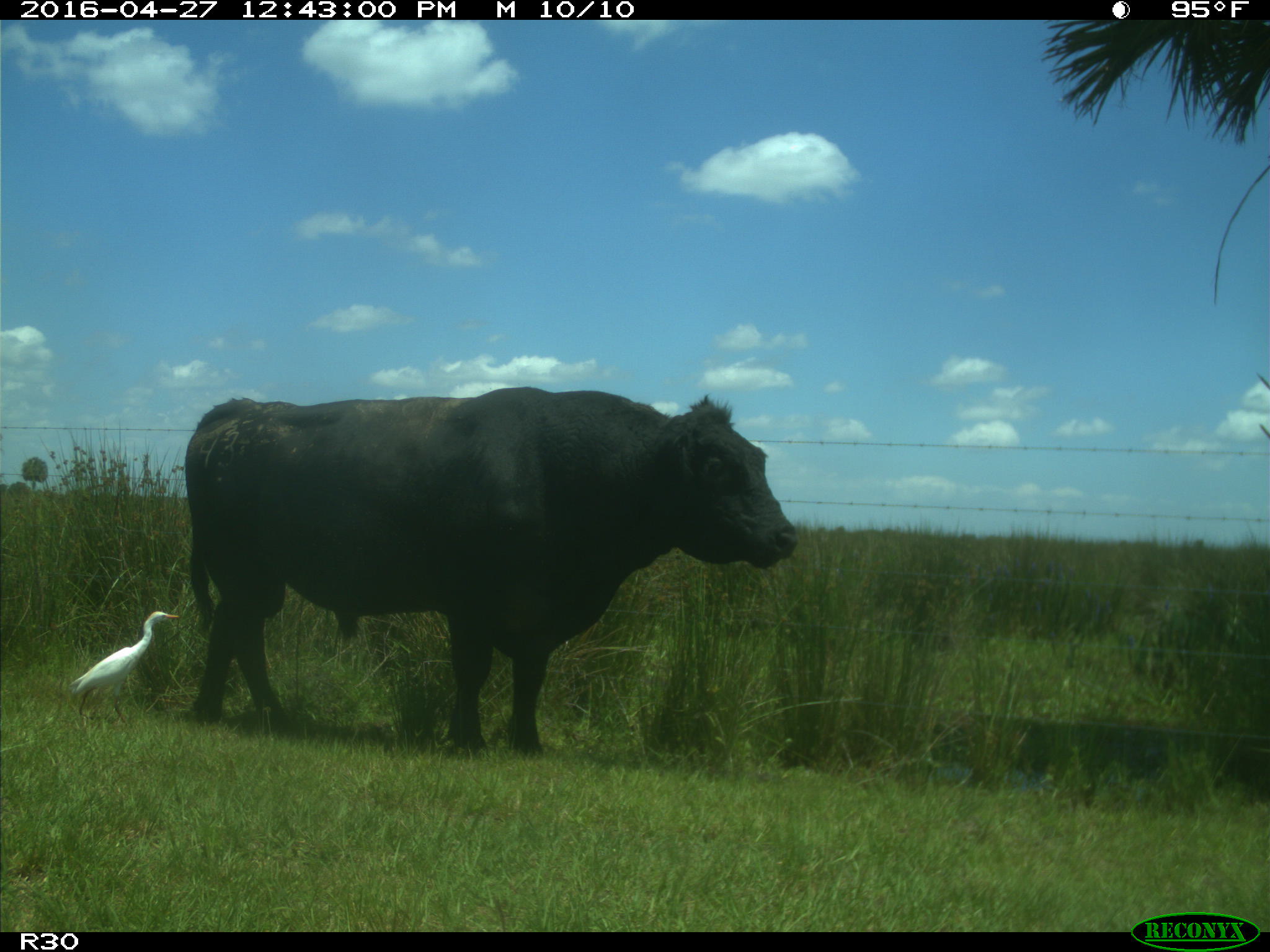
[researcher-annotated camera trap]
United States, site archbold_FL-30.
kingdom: Animalia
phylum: Chordata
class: Mammalia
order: Artiodactyla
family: Bovidae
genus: Bos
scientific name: Bos taurus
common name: domestic cow